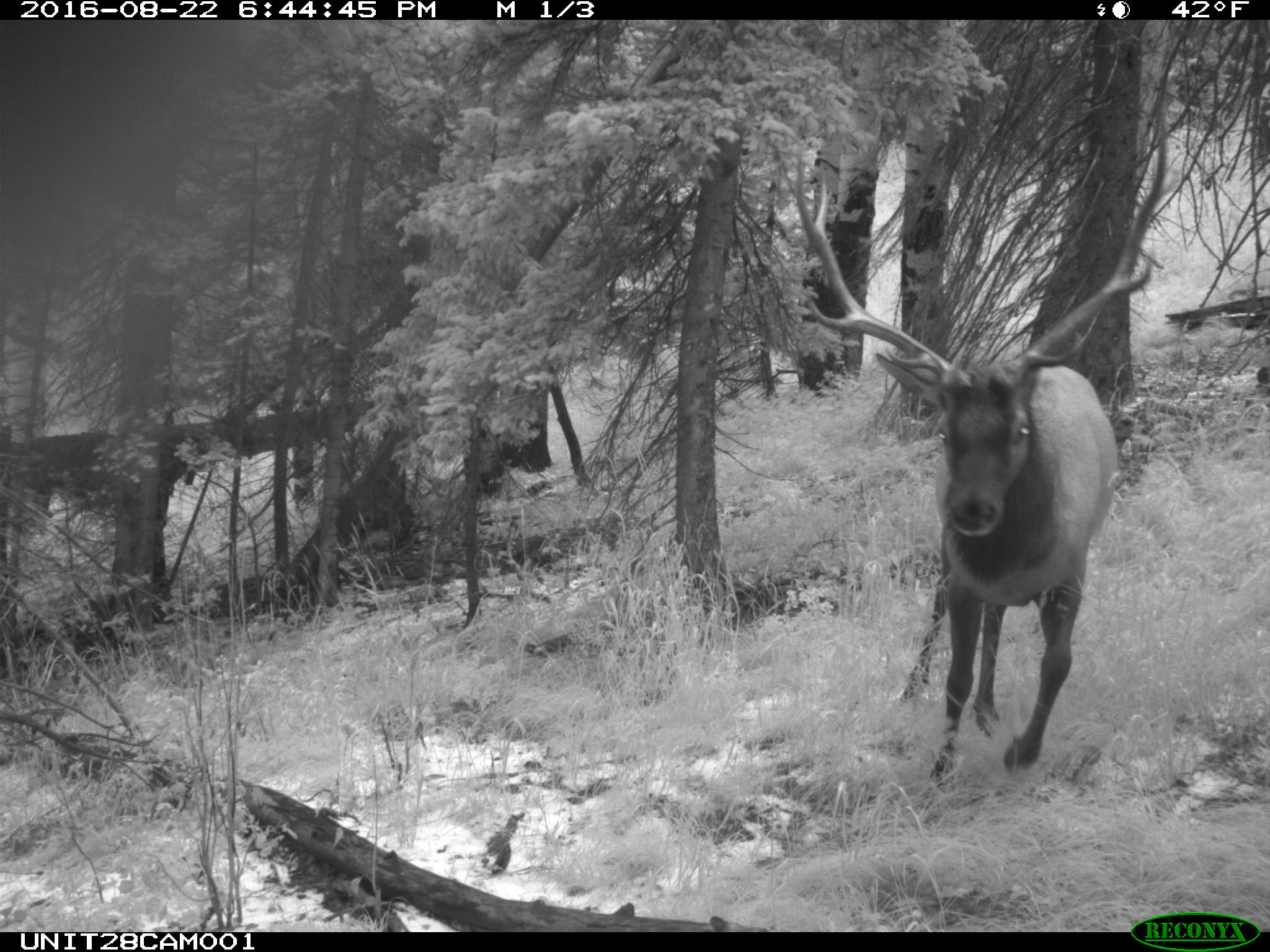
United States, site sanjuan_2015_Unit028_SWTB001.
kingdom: Animalia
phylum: Chordata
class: Mammalia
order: Artiodactyla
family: Cervidae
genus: Cervus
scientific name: Cervus elaphus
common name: red deer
Cervus elaphus (red deer).